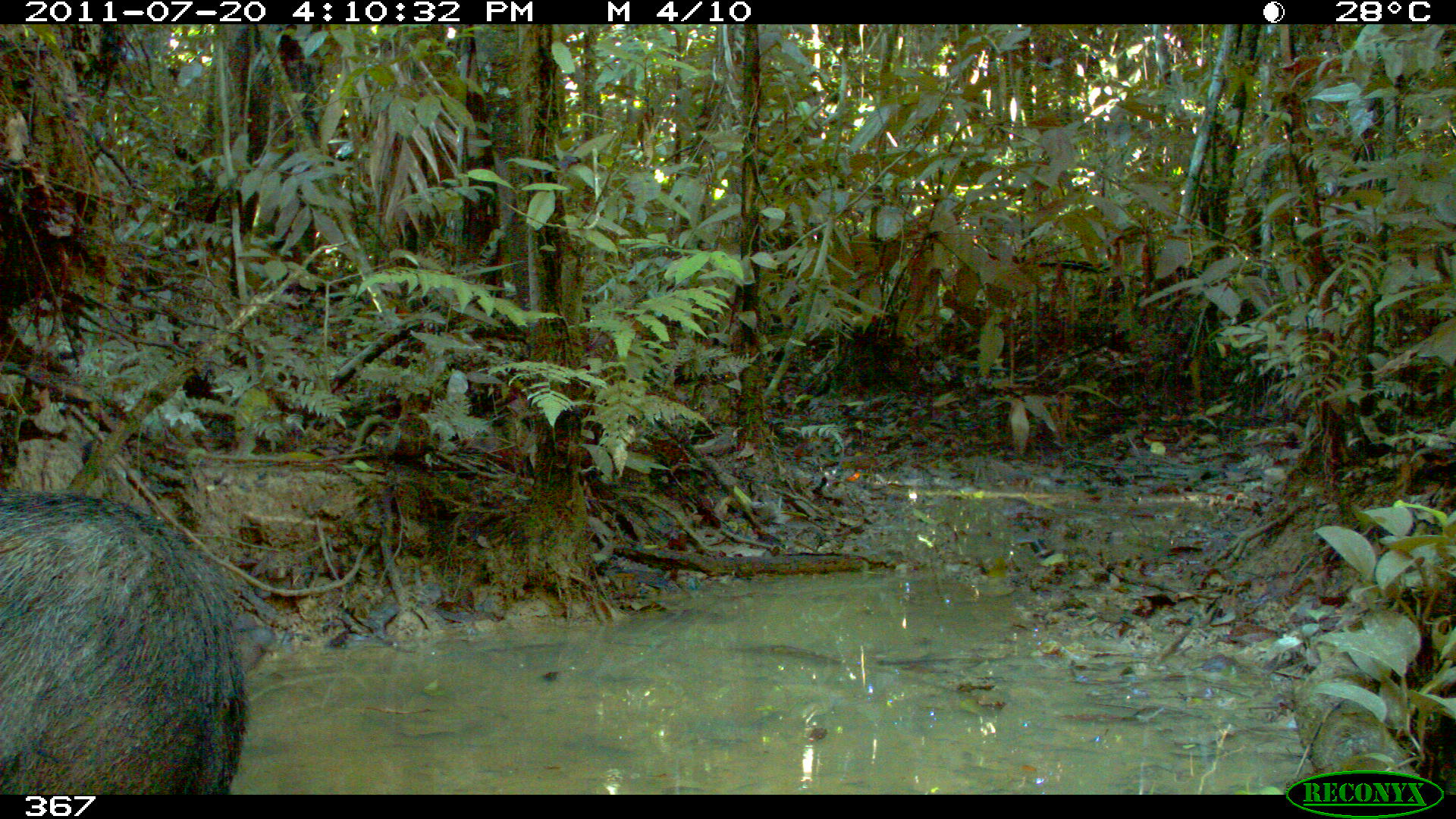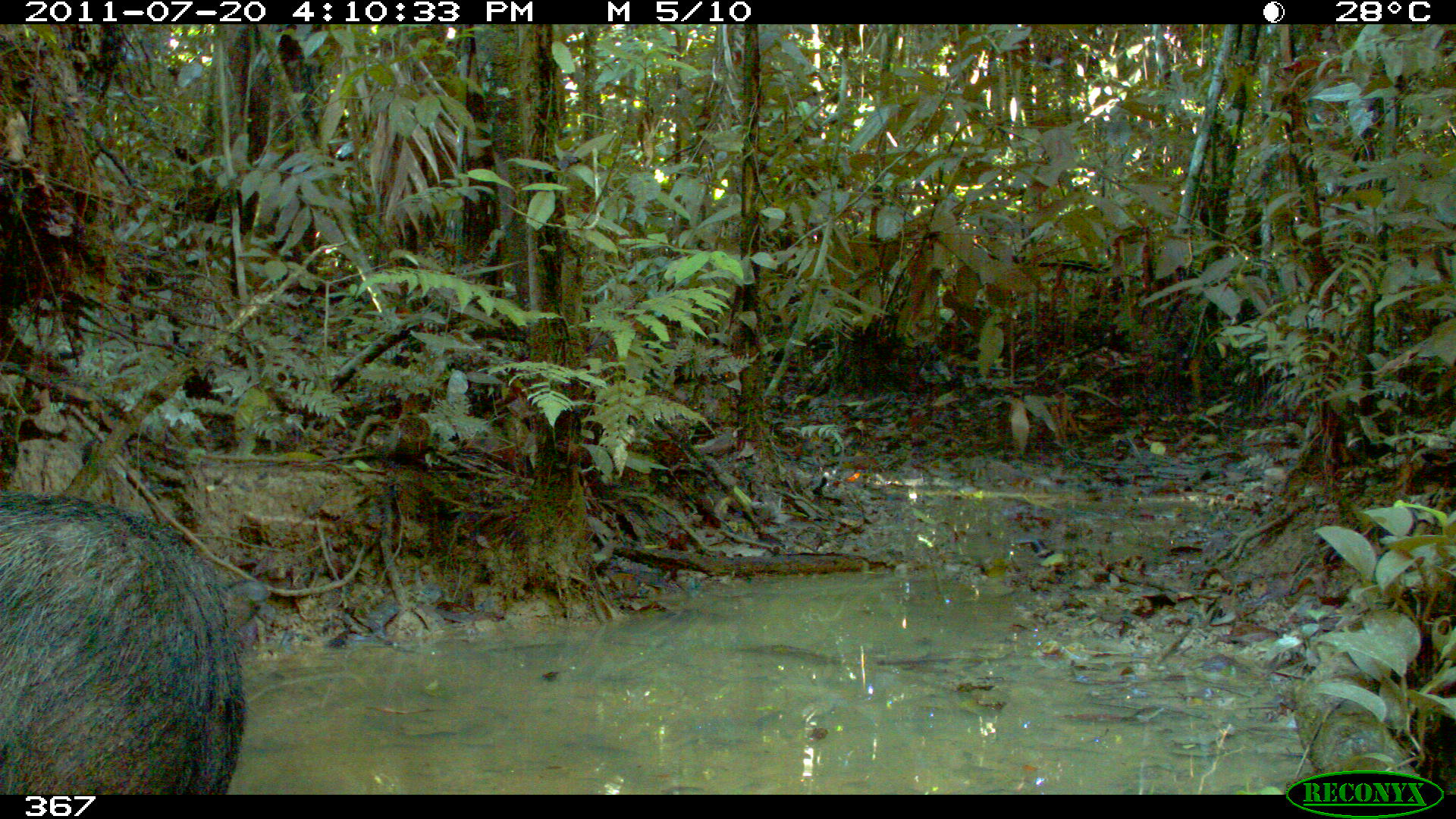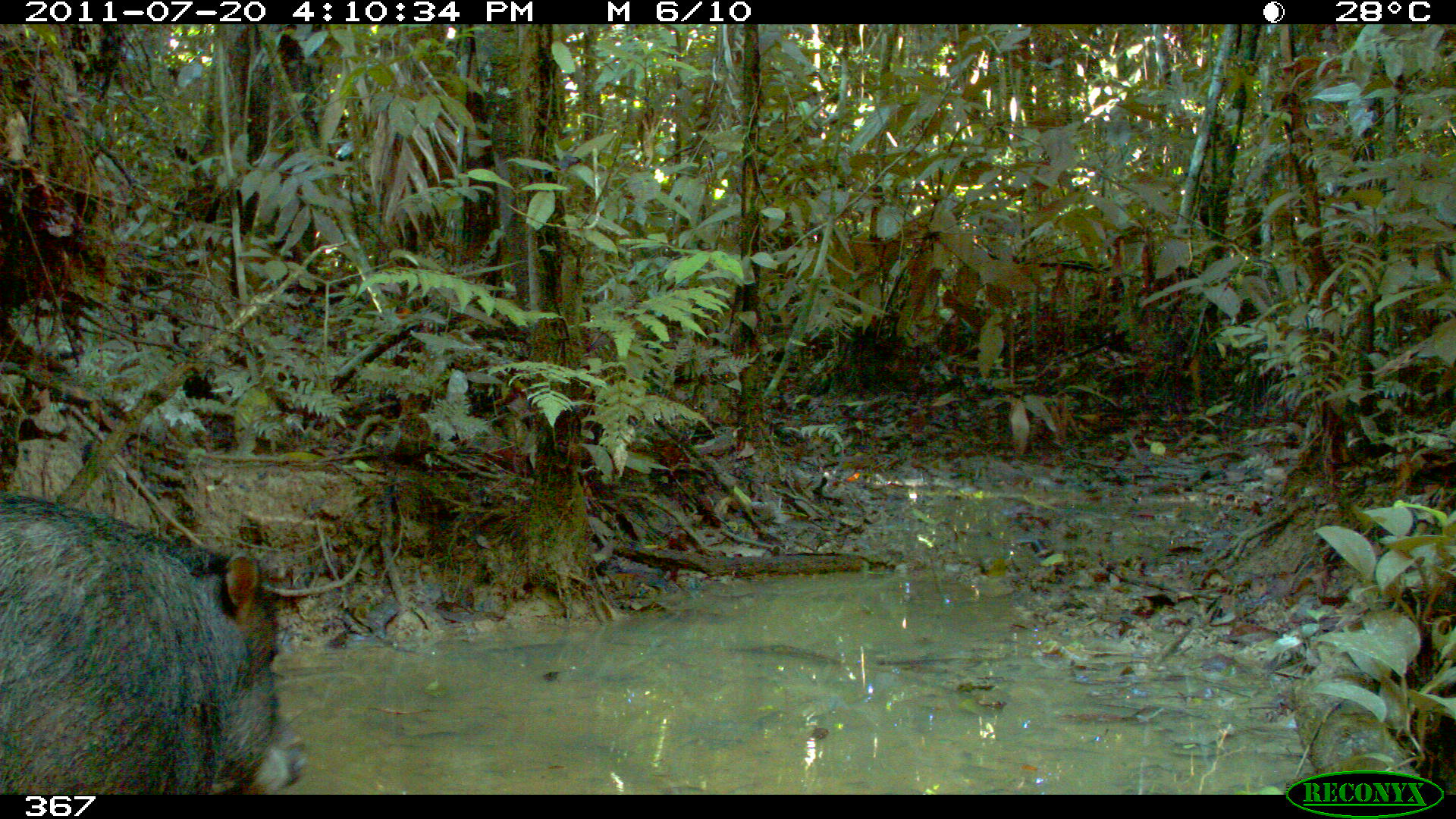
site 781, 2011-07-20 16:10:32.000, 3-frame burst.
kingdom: Animalia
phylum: Chordata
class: Mammalia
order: Artiodactyla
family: Tayassuidae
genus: Tayassu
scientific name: Tayassu pecari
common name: white-lipped peccary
Tayassu pecari (white-lipped peccary).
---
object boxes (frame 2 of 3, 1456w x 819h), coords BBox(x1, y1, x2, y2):
tayassu pecari: BBox(0, 492, 269, 795)